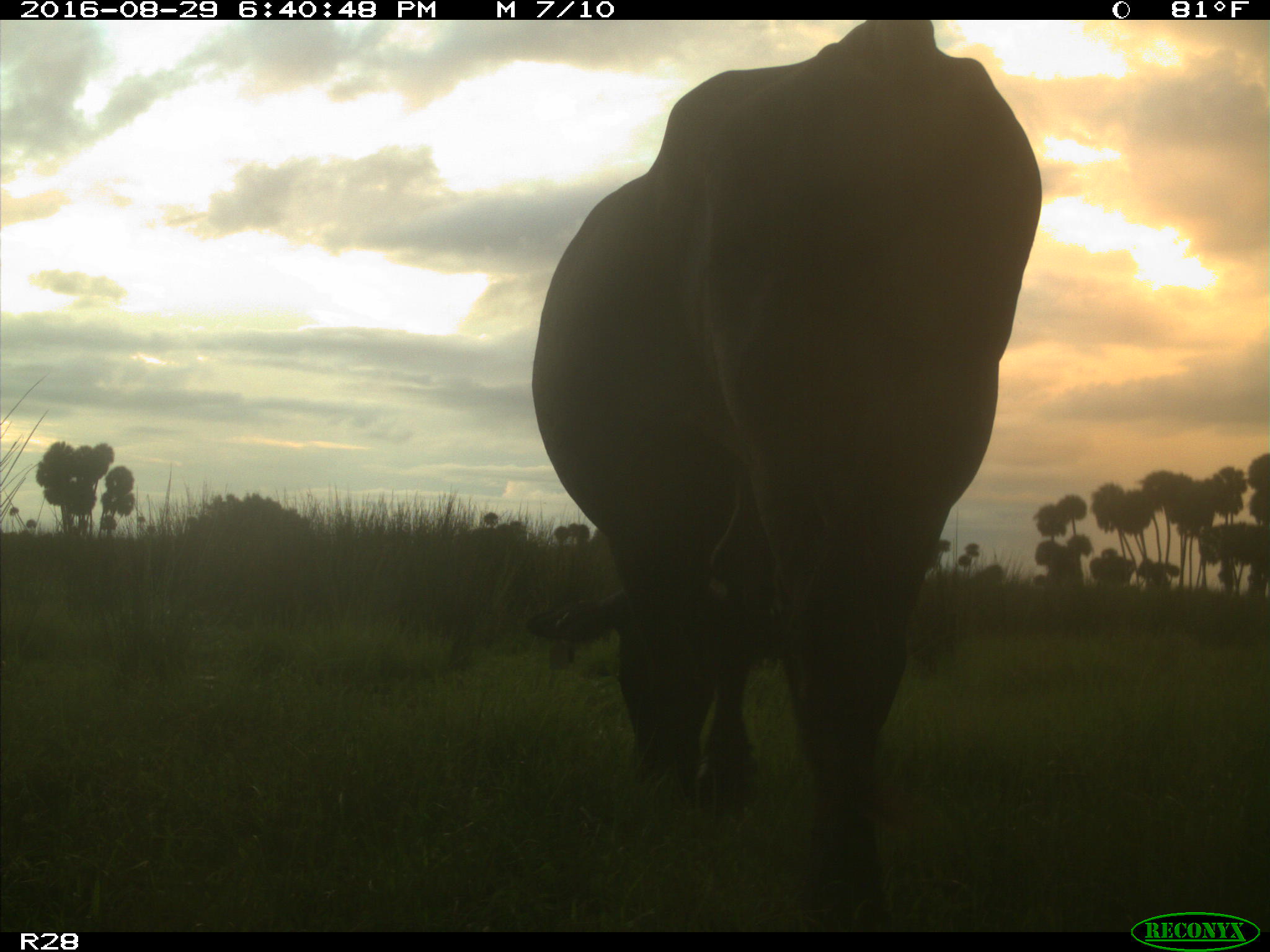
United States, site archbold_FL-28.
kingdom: Animalia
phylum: Chordata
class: Mammalia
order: Artiodactyla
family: Bovidae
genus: Bos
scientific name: Bos taurus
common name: domestic cow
Bos taurus (domestic cow).